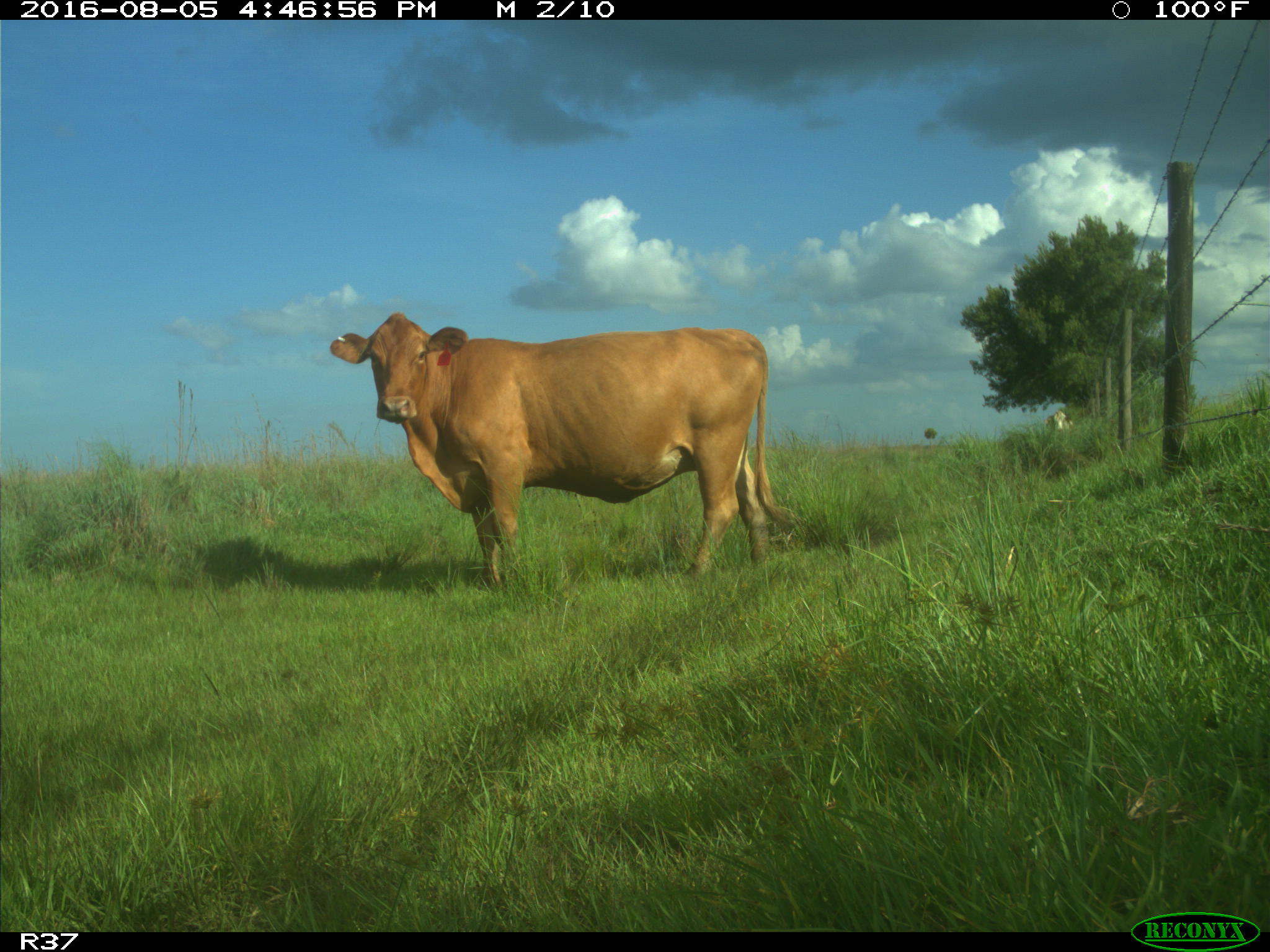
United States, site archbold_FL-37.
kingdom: Animalia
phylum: Chordata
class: Mammalia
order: Artiodactyla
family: Bovidae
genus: Bos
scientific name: Bos taurus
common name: domestic cow